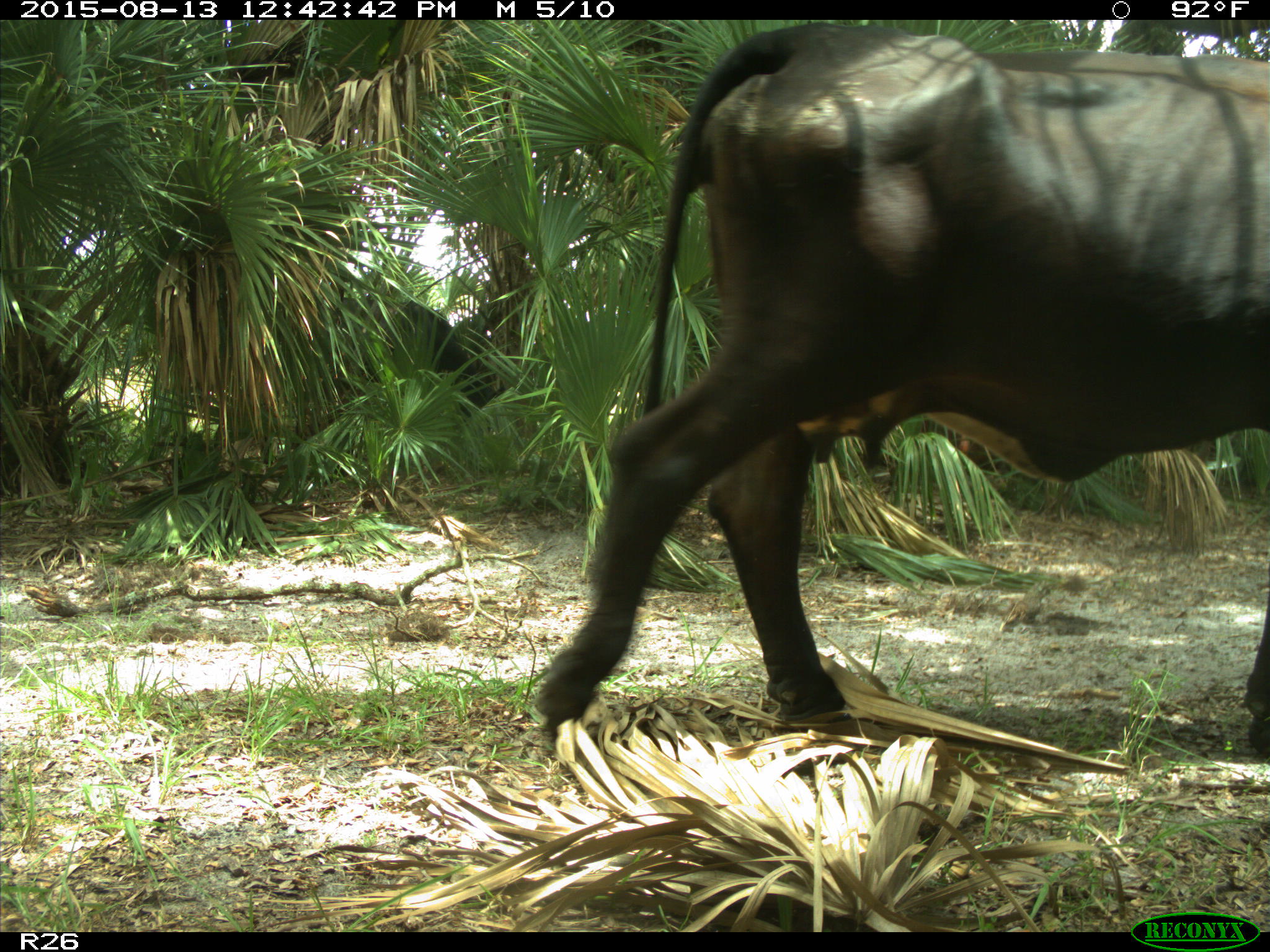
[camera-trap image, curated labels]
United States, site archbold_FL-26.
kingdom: Animalia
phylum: Chordata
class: Mammalia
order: Artiodactyla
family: Bovidae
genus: Bos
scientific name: Bos taurus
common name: domestic cow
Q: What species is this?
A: Bos taurus (domestic cow).